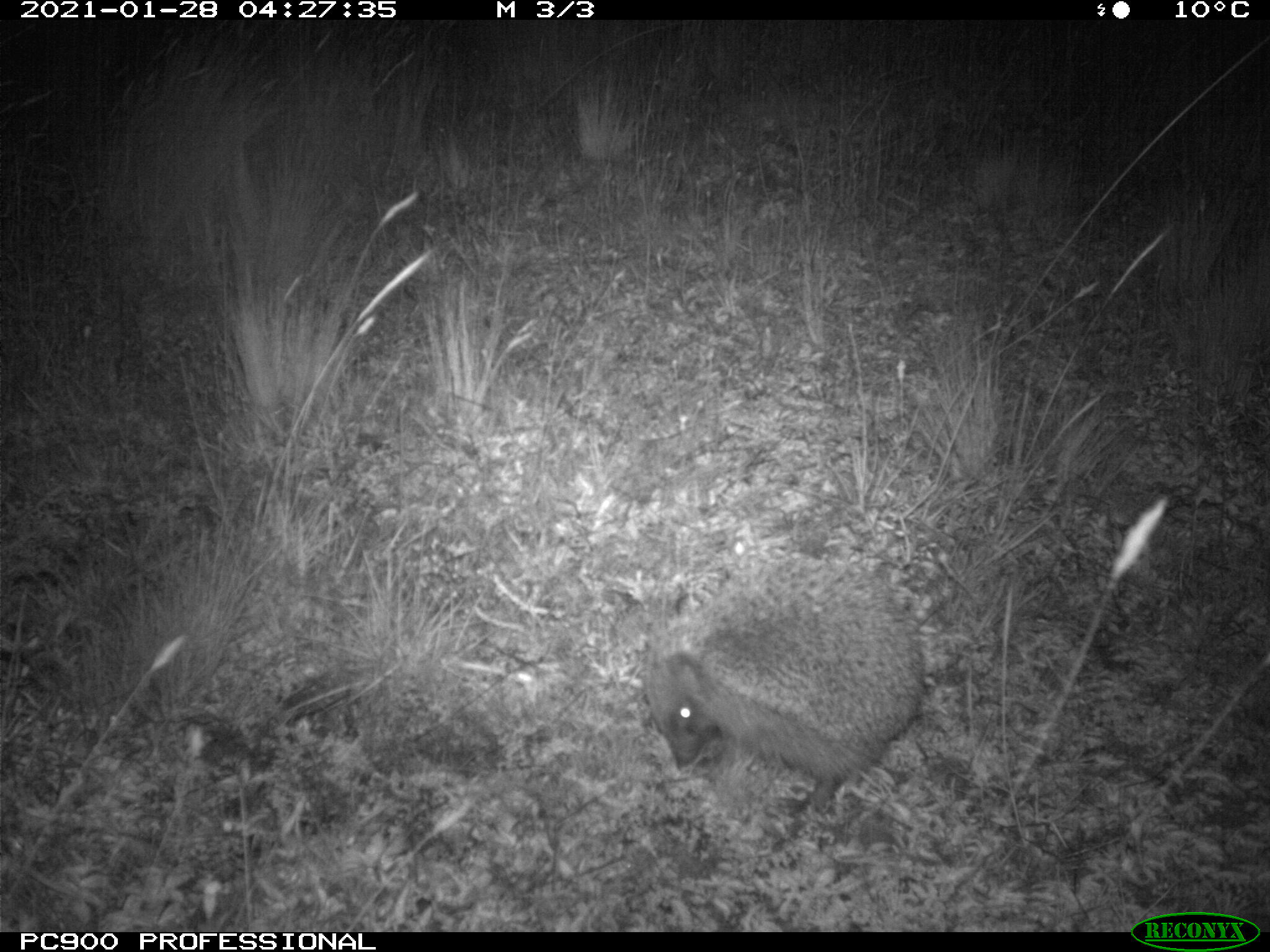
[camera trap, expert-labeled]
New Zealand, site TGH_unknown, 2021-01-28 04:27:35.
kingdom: Animalia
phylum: Chordata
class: Mammalia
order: Eulipotyphla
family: Erinaceidae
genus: Erinaceus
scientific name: Erinaceus europaeus europaeus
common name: european hedgehog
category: hedgehog